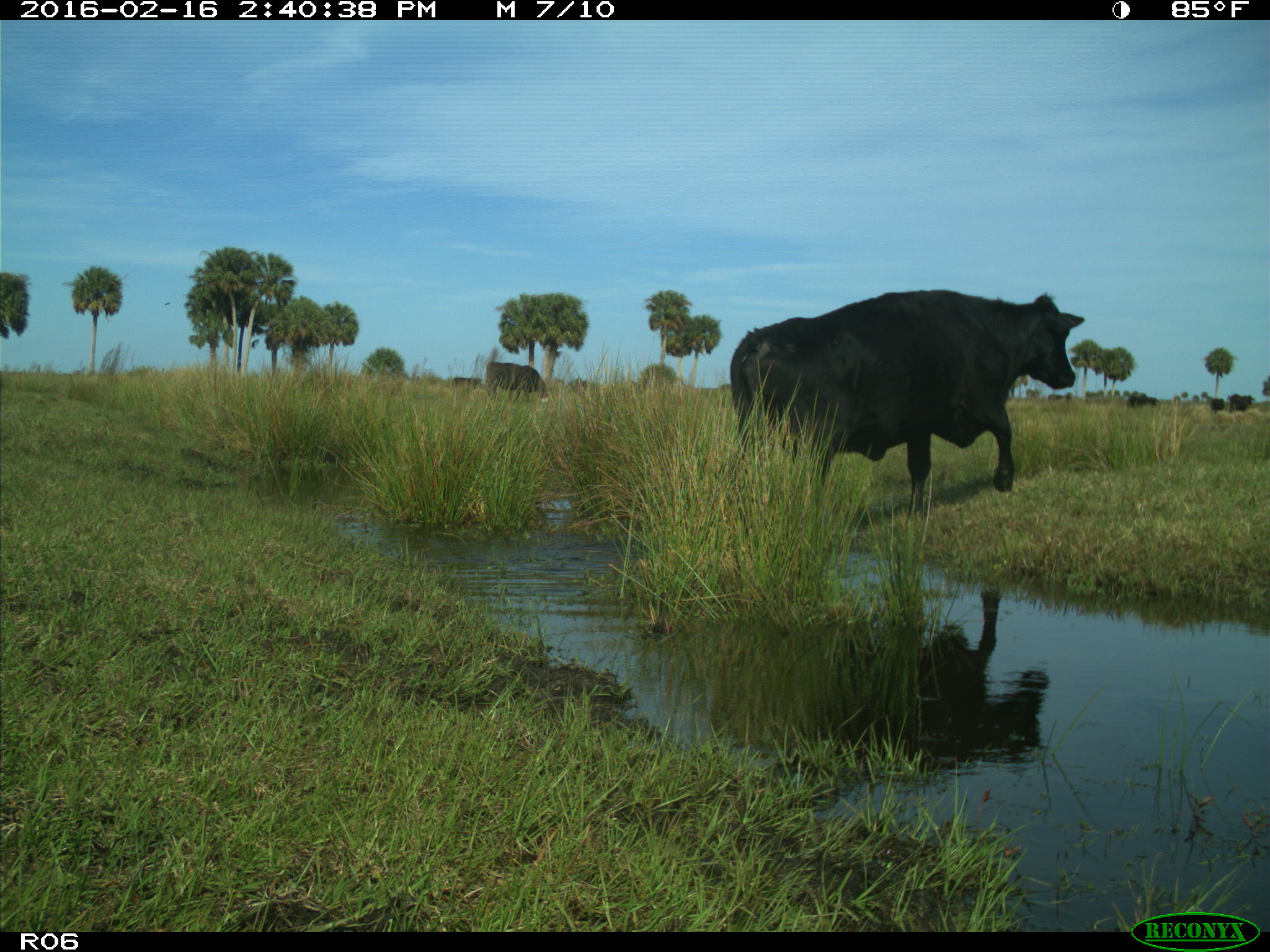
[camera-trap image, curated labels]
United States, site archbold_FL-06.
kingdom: Animalia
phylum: Chordata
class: Mammalia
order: Artiodactyla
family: Bovidae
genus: Bos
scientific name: Bos taurus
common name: domestic cow